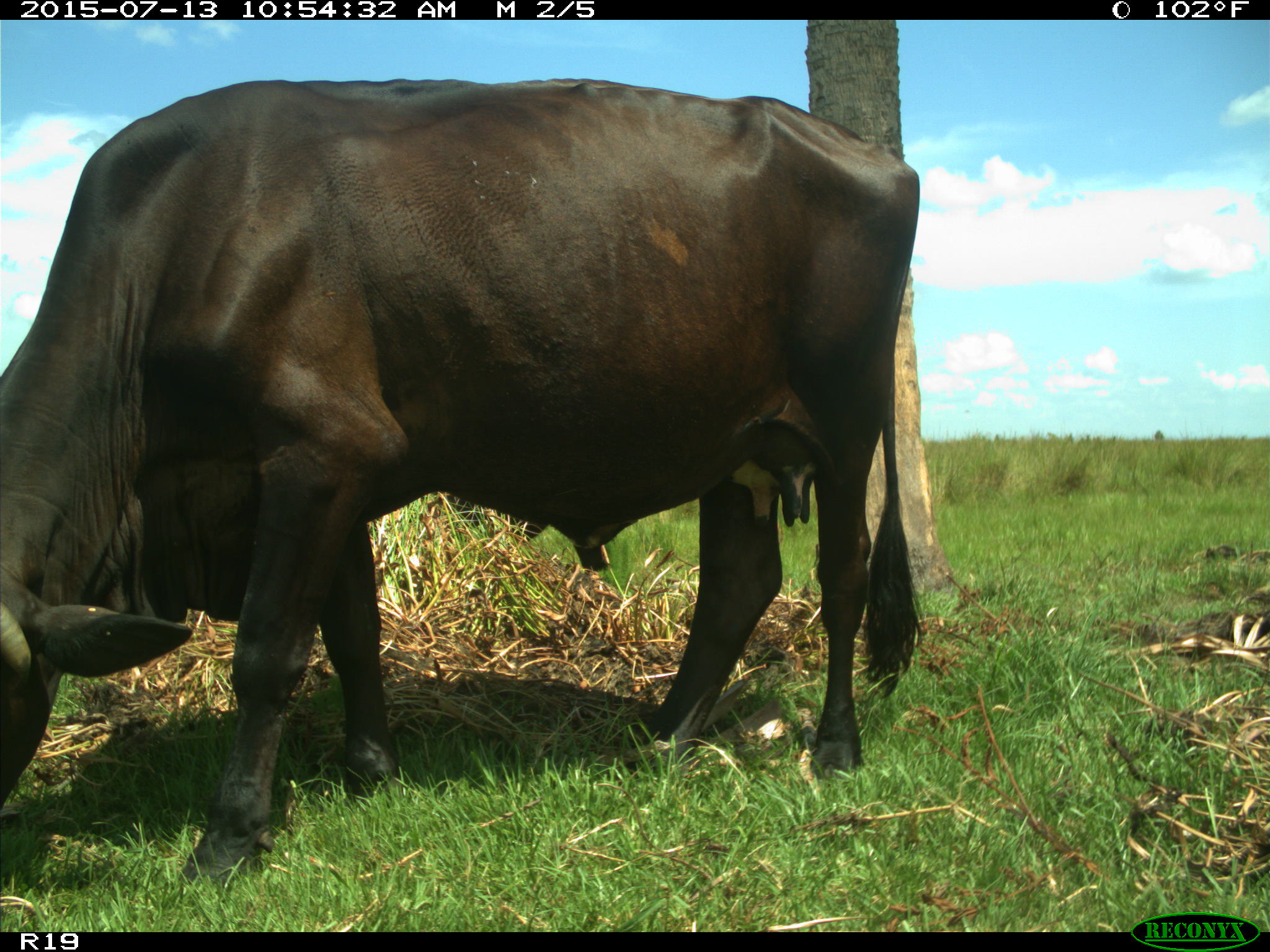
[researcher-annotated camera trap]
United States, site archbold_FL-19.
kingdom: Animalia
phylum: Chordata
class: Mammalia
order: Artiodactyla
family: Bovidae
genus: Bos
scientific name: Bos taurus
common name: domestic cow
Bos taurus (domestic cow).